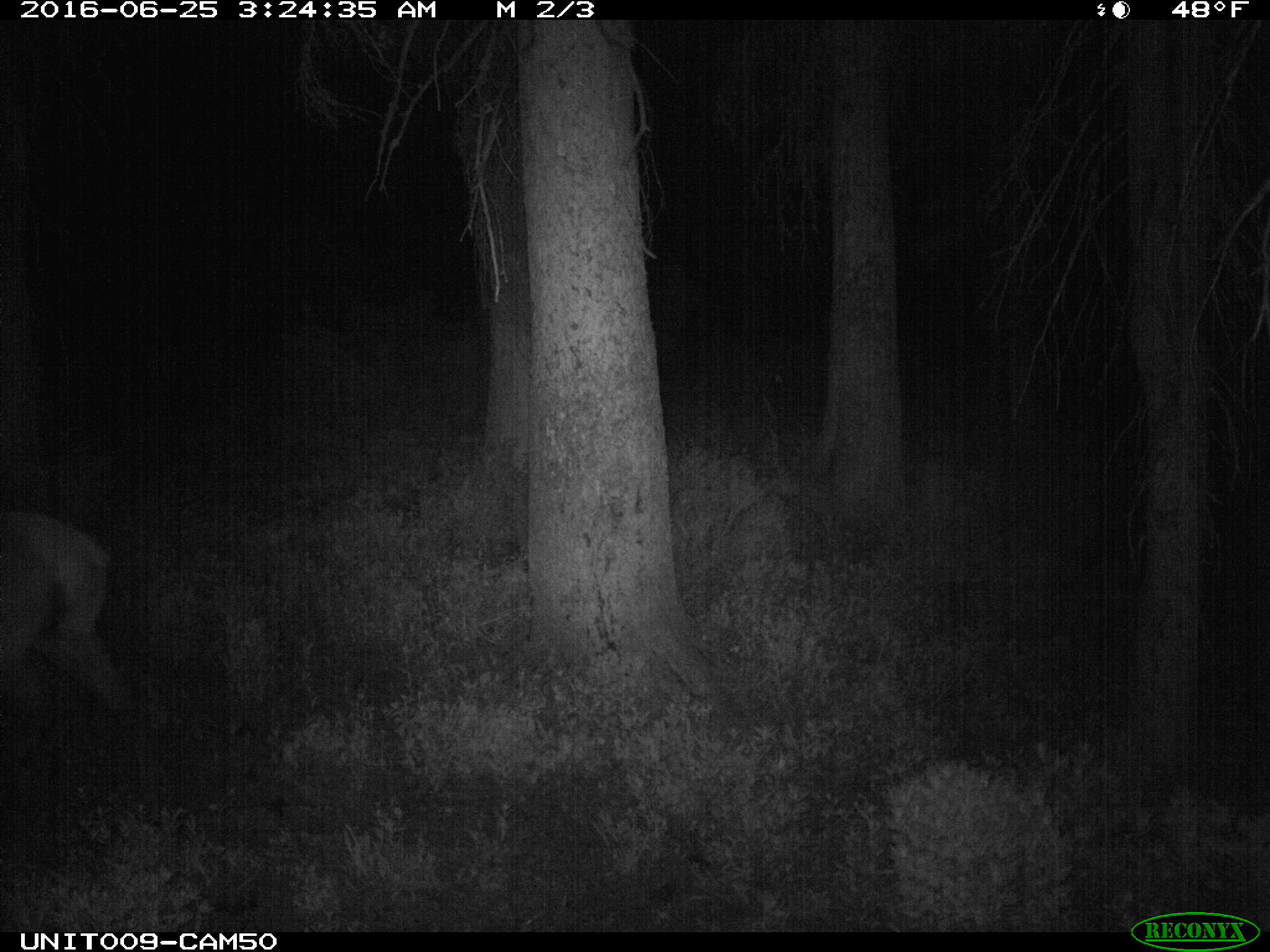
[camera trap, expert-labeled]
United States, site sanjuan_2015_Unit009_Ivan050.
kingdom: Animalia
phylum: Chordata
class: Mammalia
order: Artiodactyla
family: Cervidae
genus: Cervus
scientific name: Cervus elaphus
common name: red deer